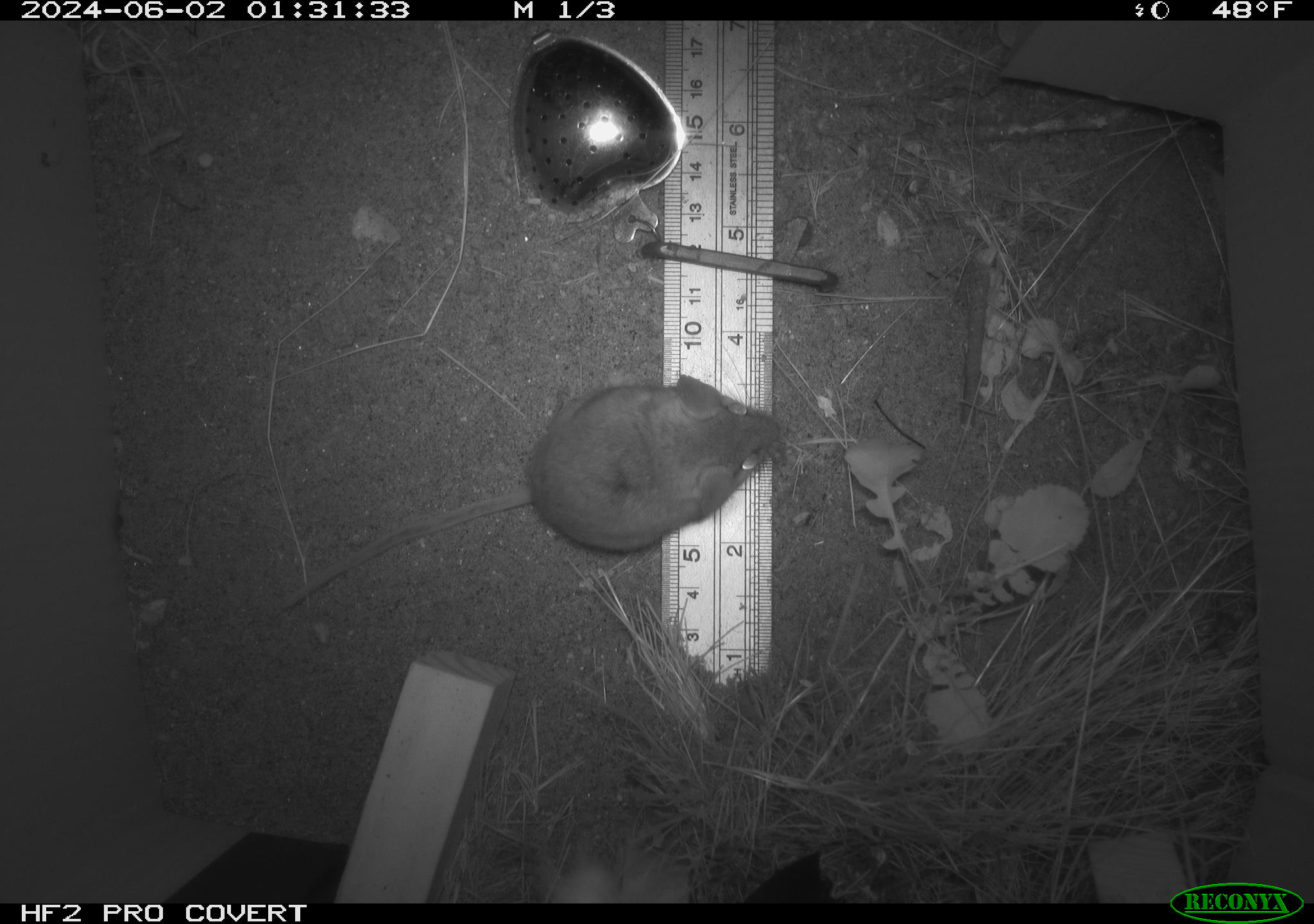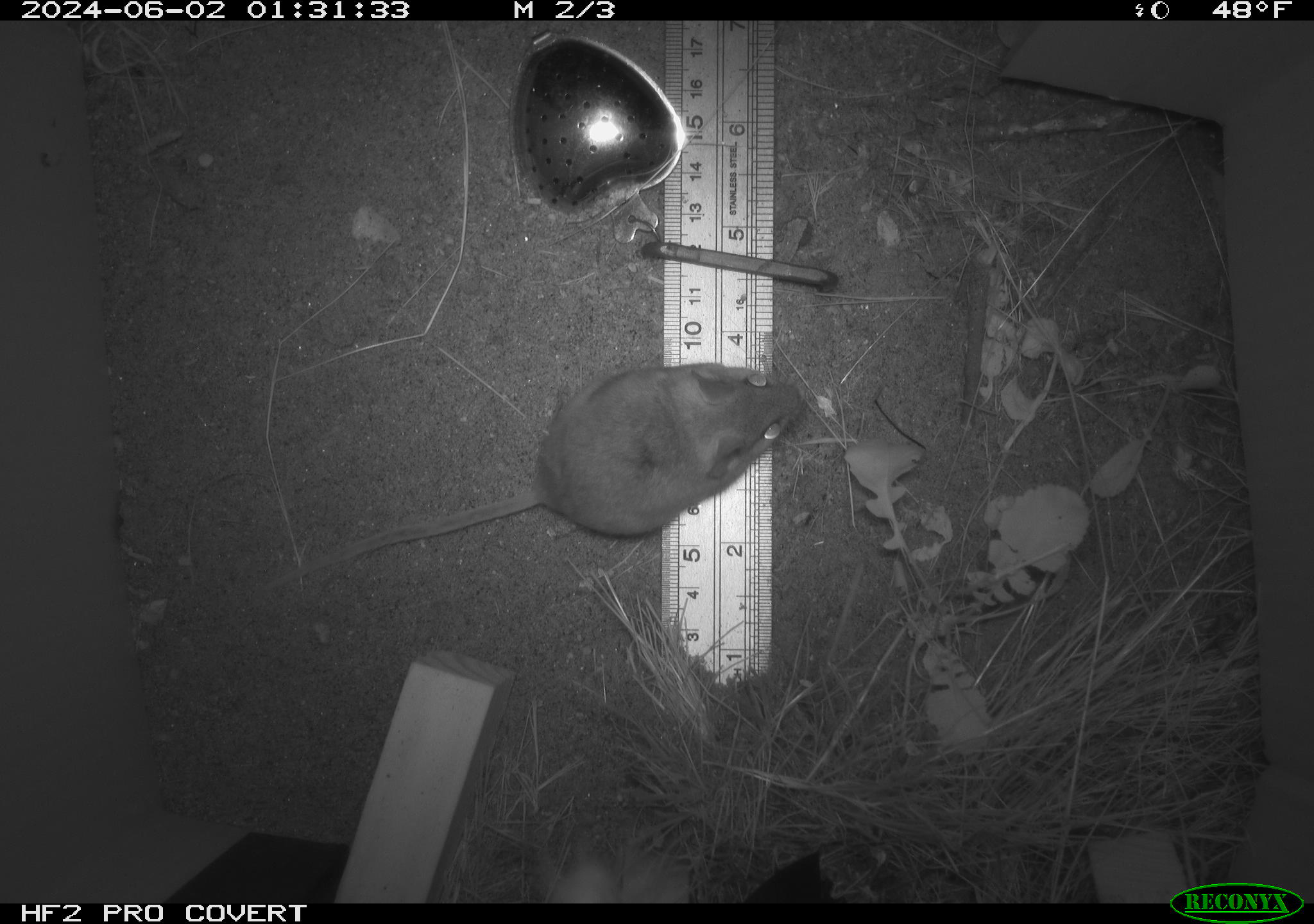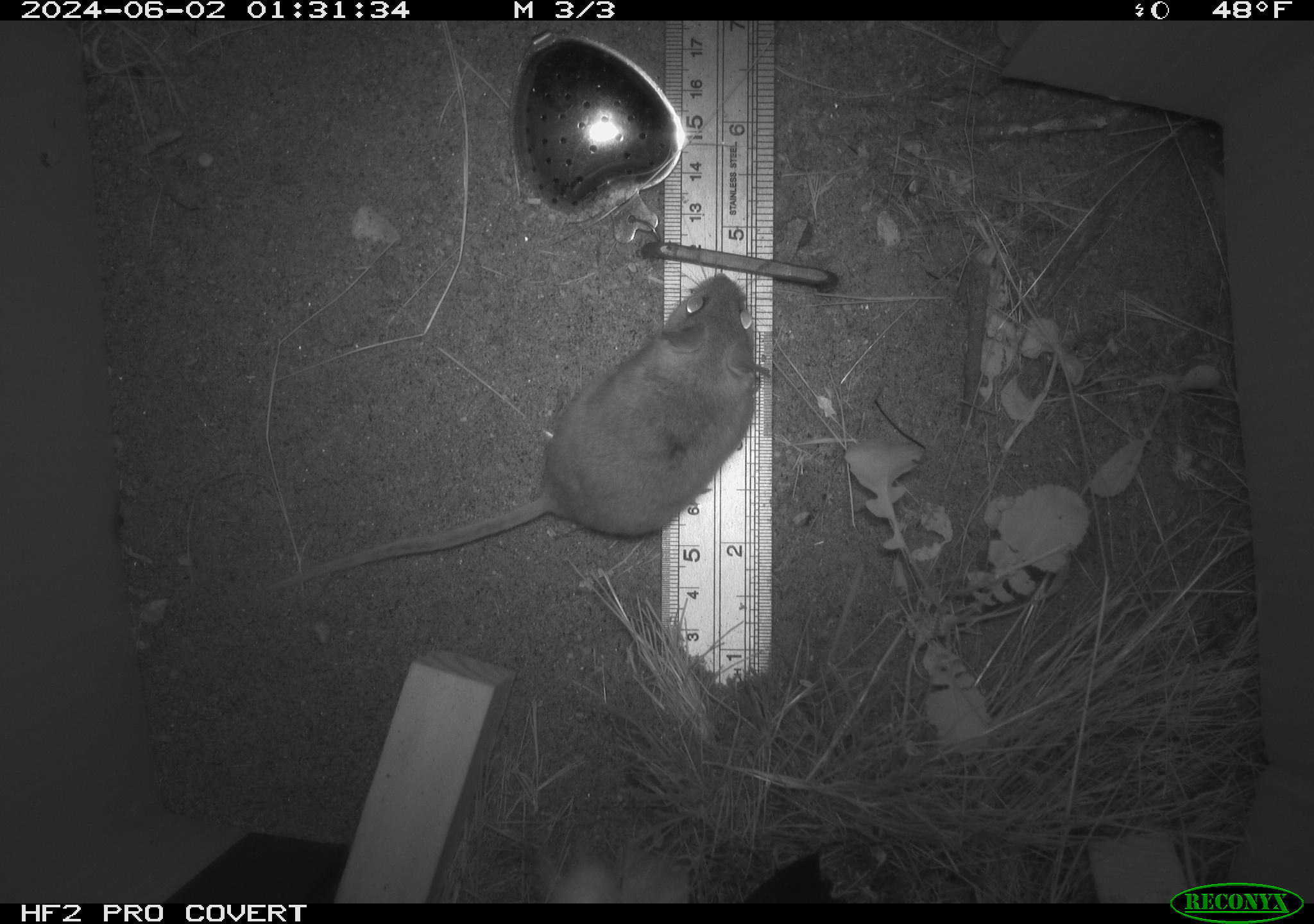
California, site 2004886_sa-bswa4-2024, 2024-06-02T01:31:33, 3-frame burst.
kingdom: Animalia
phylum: Chordata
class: Mammalia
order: Rodentia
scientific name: Rodentia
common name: rodent